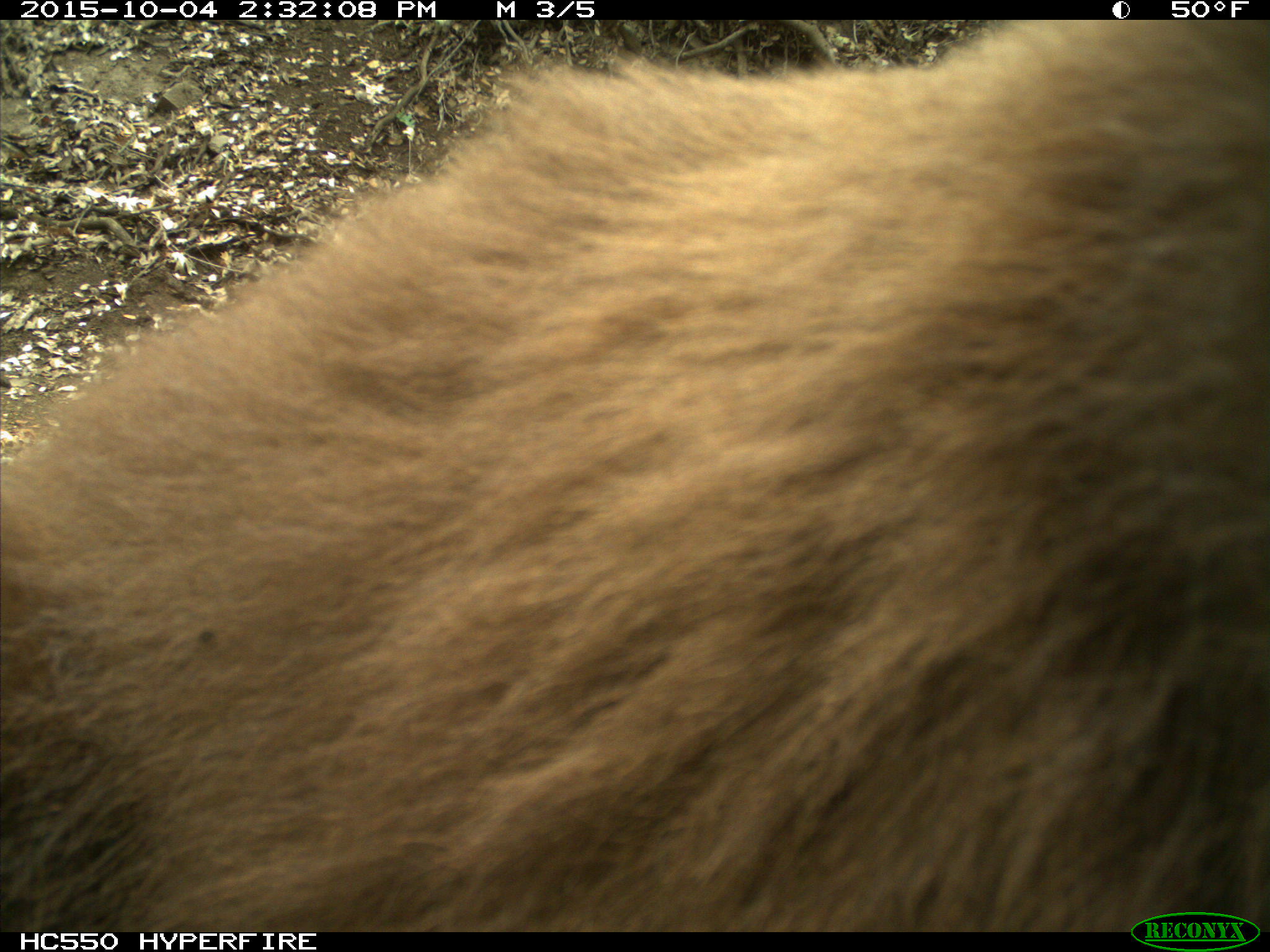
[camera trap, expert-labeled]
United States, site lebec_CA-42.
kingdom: Animalia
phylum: Chordata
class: Mammalia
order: Carnivora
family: Ursidae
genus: Ursus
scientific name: Ursus americanus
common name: american black bear